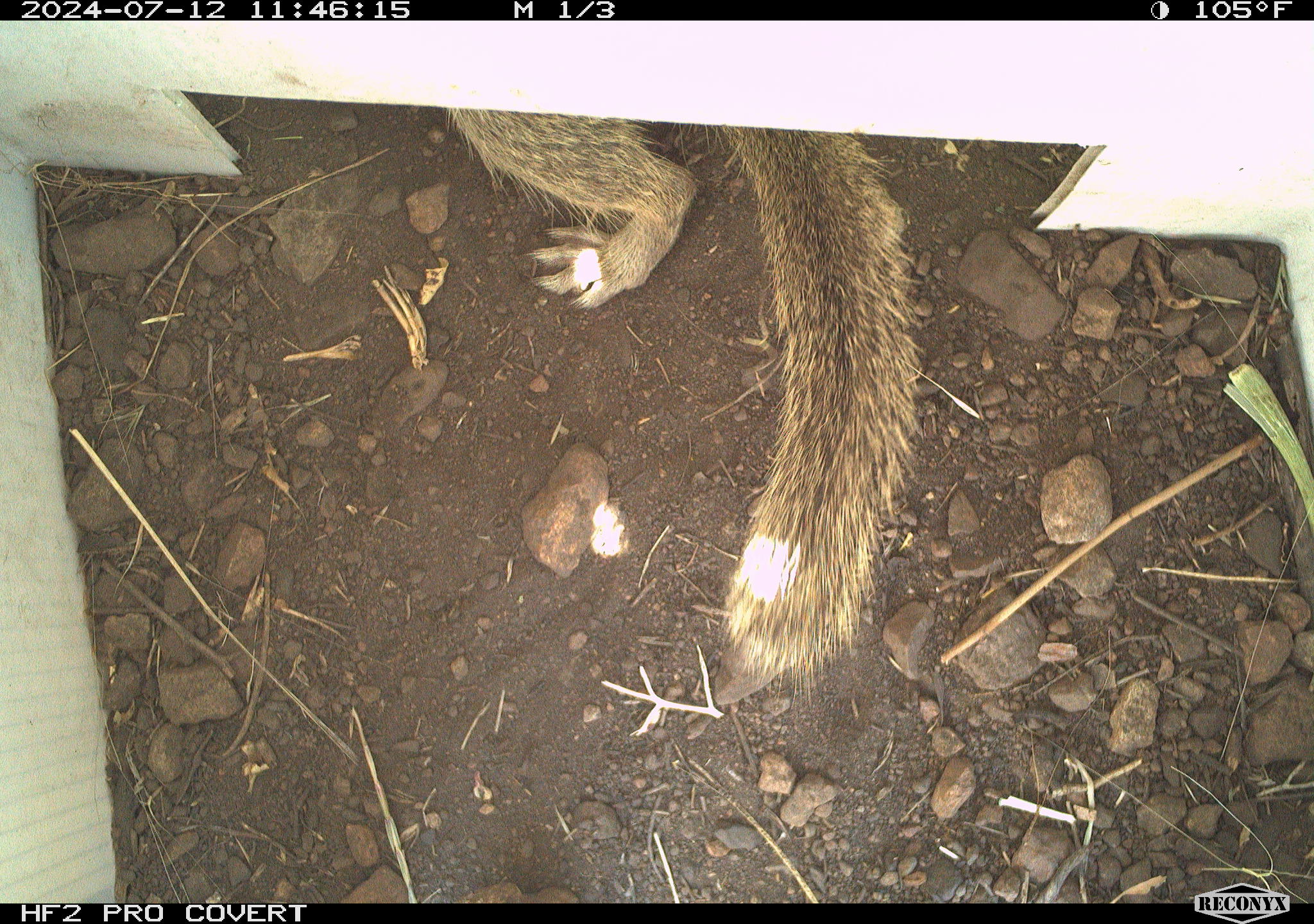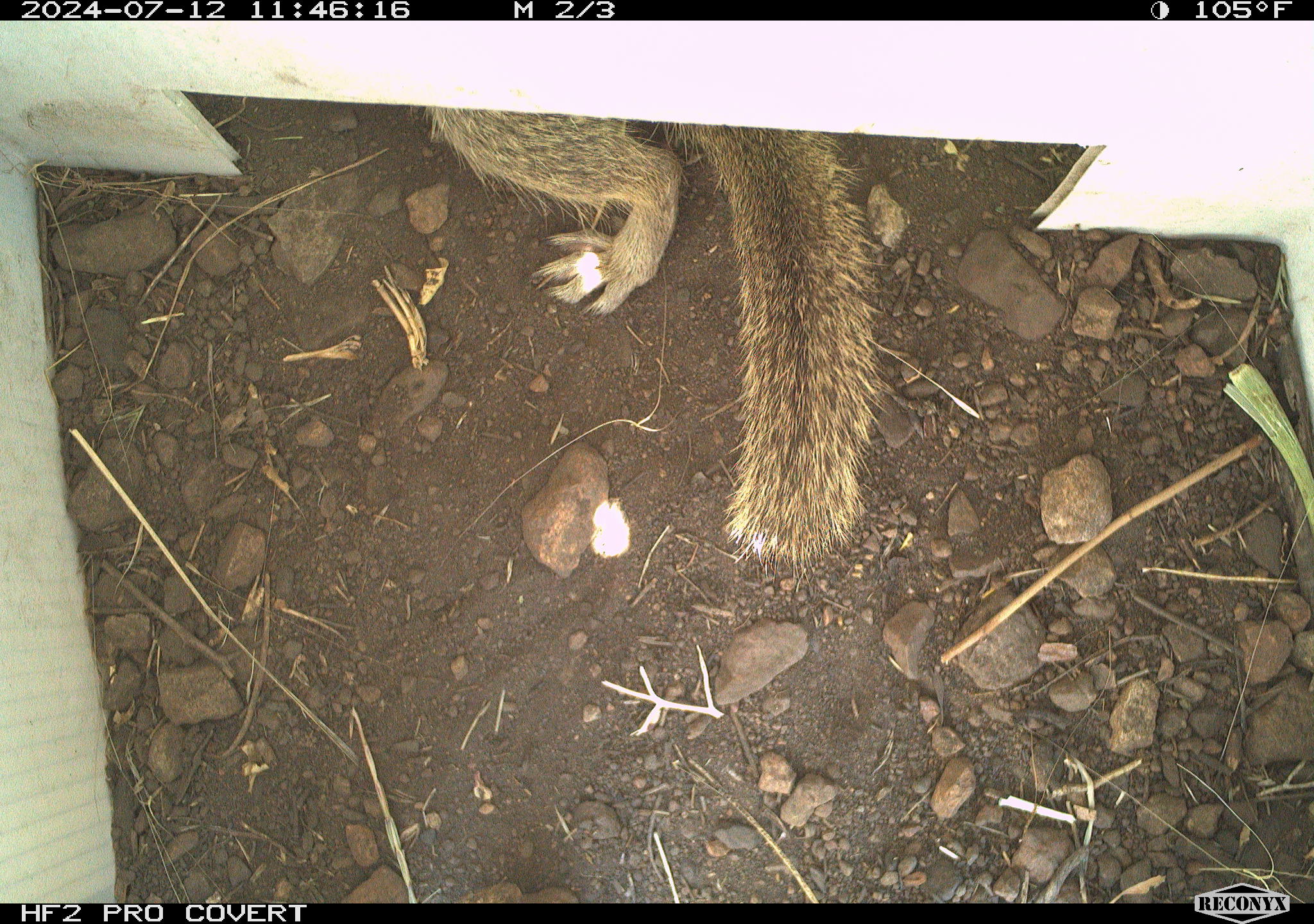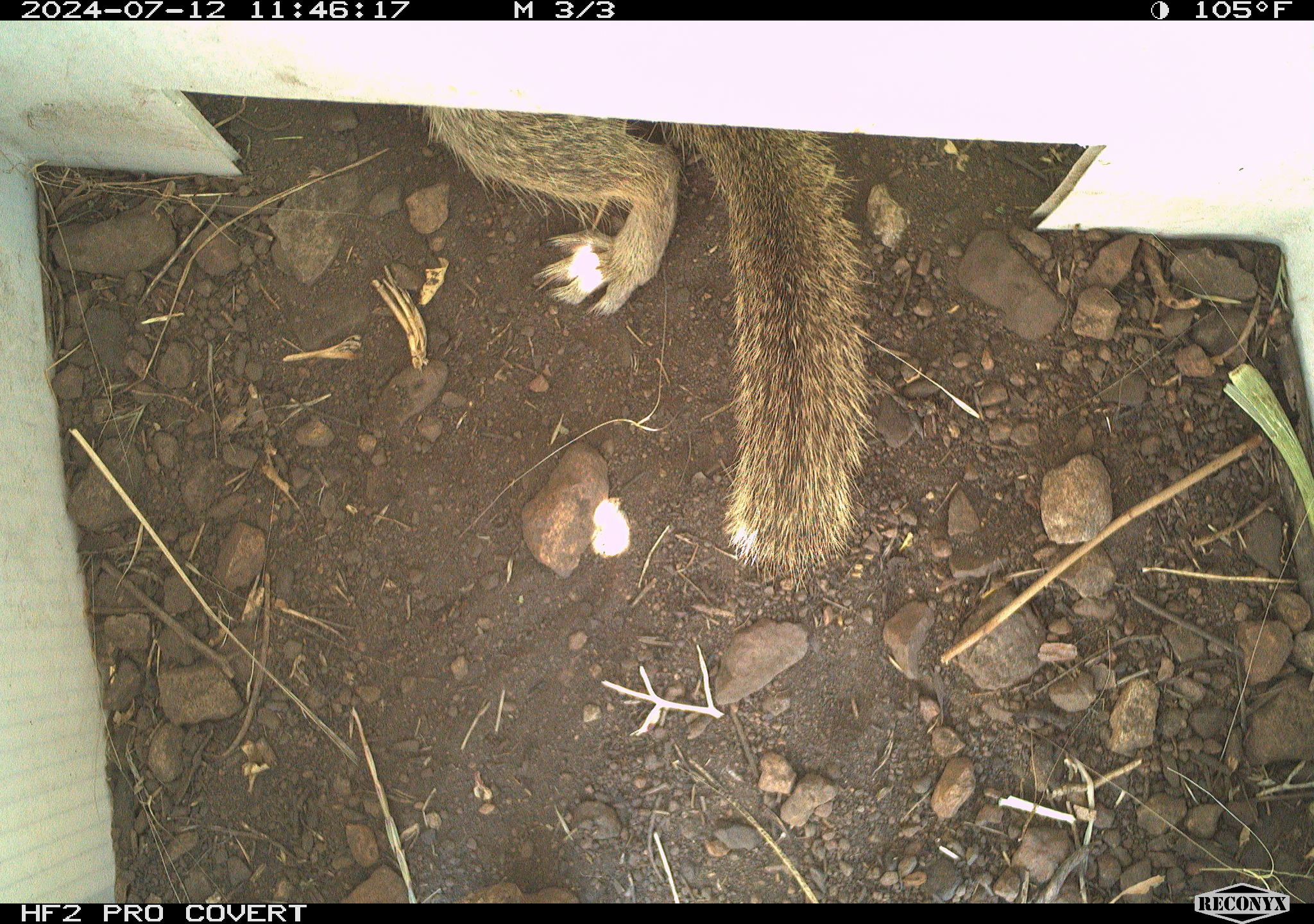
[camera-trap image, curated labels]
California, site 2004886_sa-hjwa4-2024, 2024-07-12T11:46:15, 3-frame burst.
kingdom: Animalia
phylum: Chordata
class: Mammalia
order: Rodentia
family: Sciuridae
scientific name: Sciuridae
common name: squirrels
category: sciuridae family